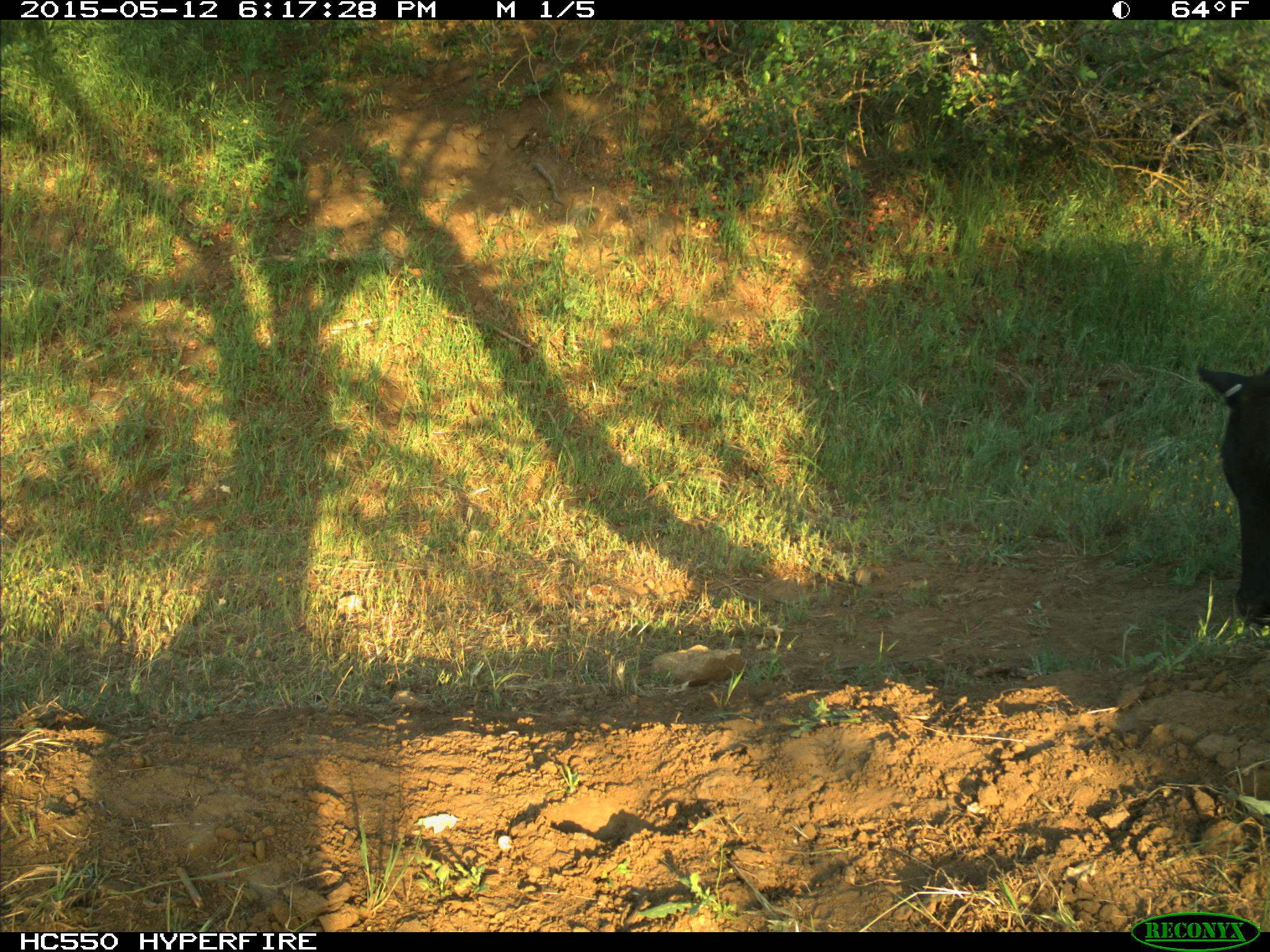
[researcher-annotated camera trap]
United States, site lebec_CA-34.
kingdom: Animalia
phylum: Chordata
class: Mammalia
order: Artiodactyla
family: Bovidae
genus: Bos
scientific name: Bos taurus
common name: domestic cow